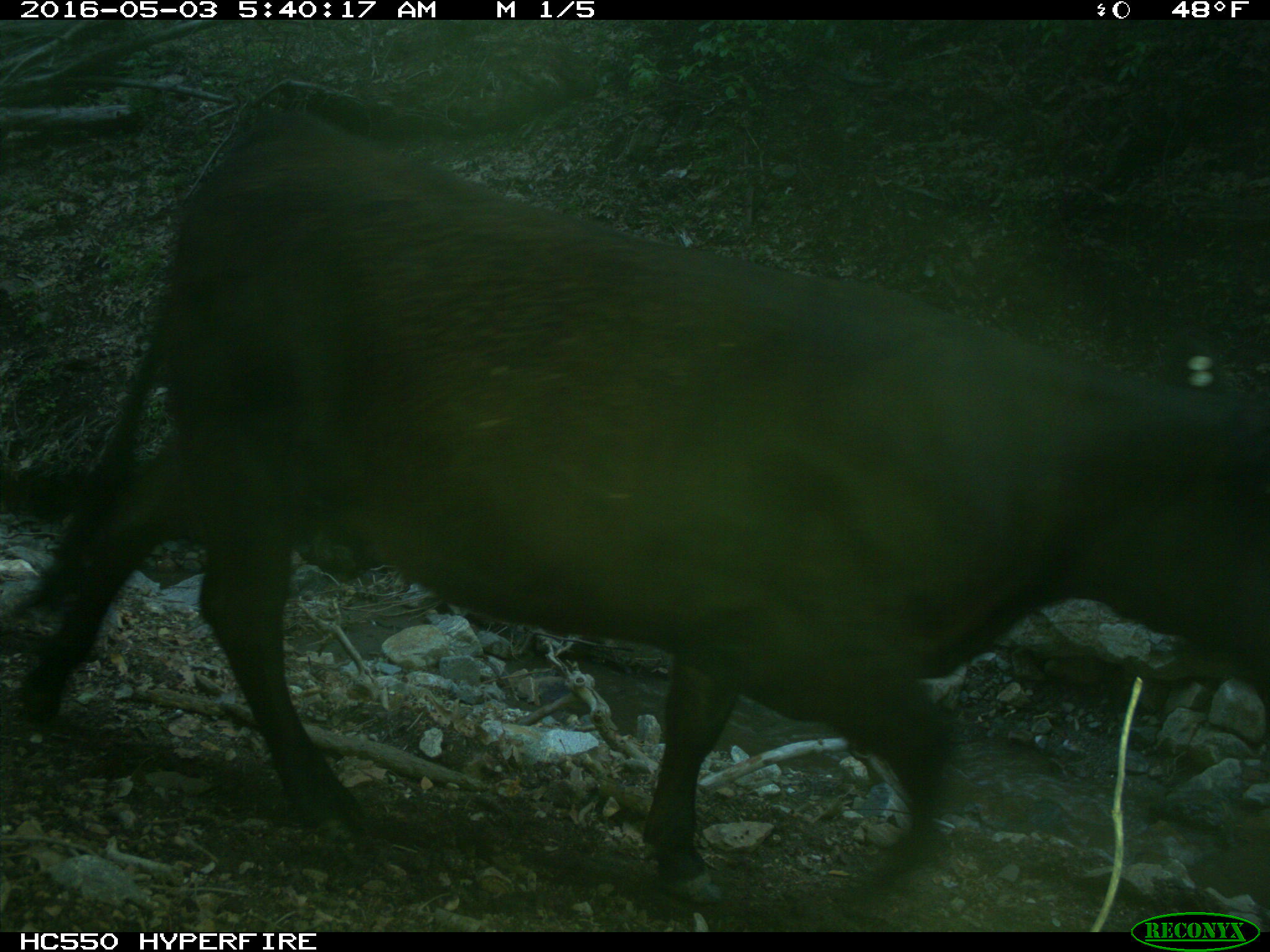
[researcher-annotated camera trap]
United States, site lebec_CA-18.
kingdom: Animalia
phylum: Chordata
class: Mammalia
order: Artiodactyla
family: Bovidae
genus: Bos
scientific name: Bos taurus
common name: domestic cow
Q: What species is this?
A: Bos taurus (domestic cow).